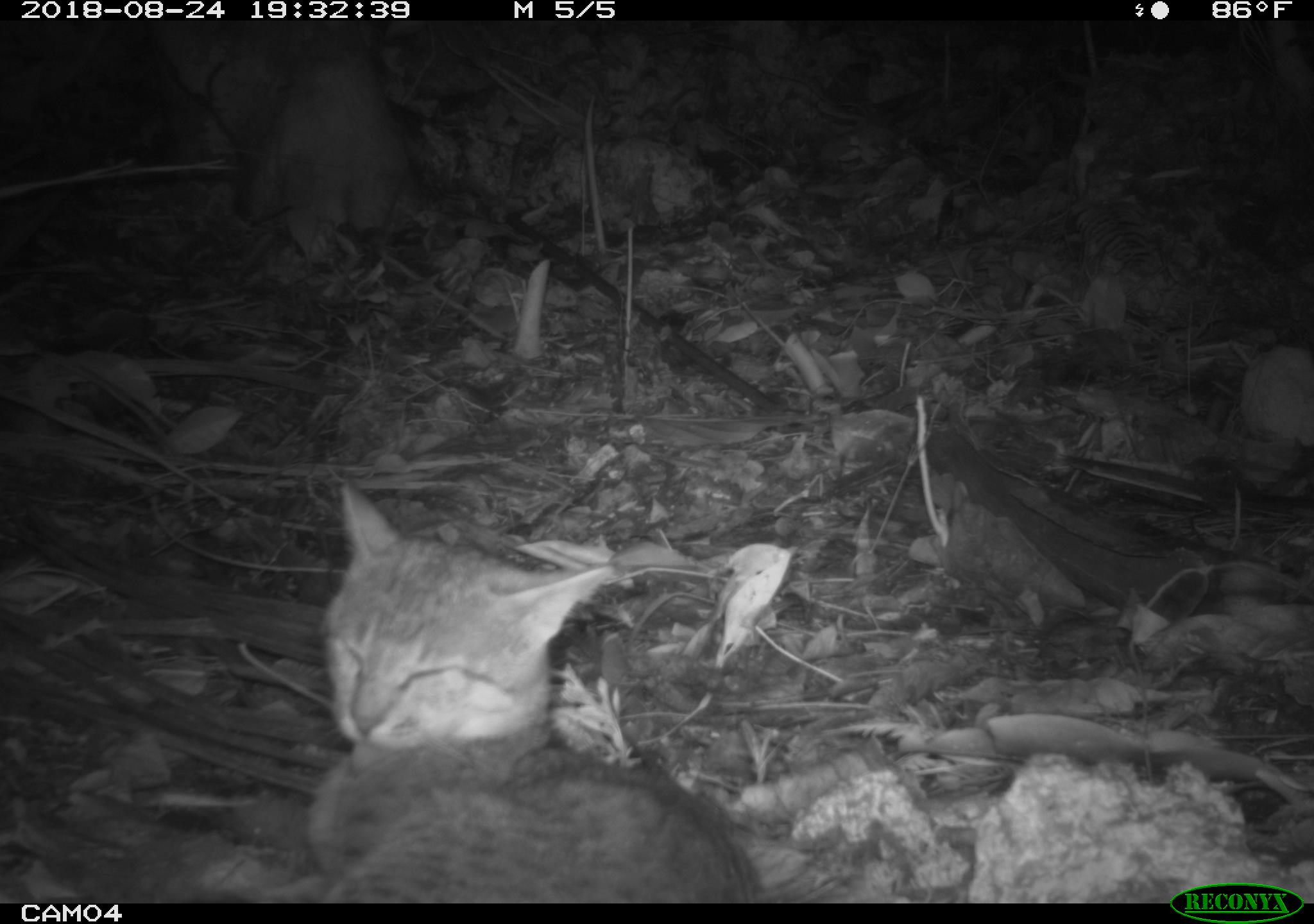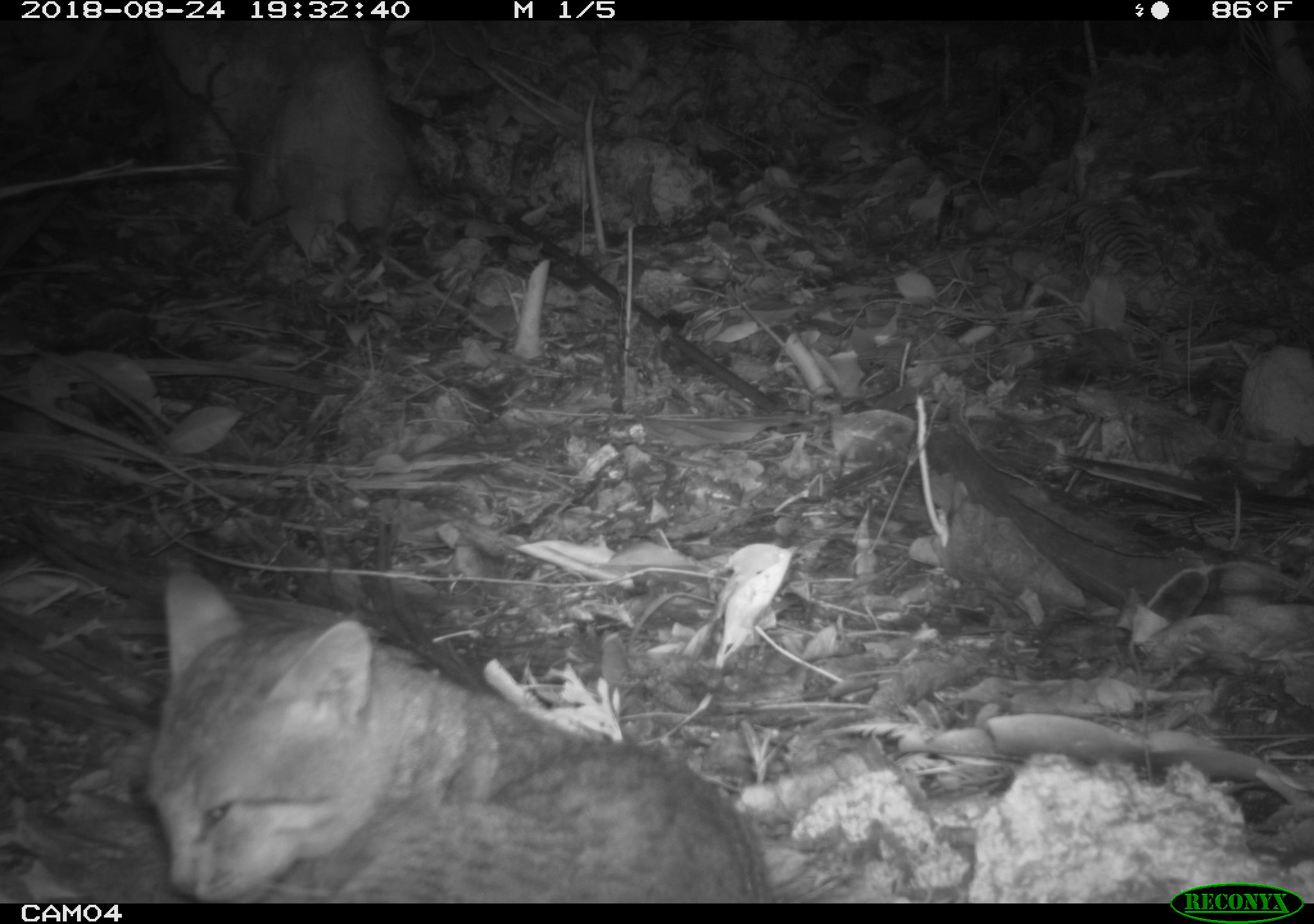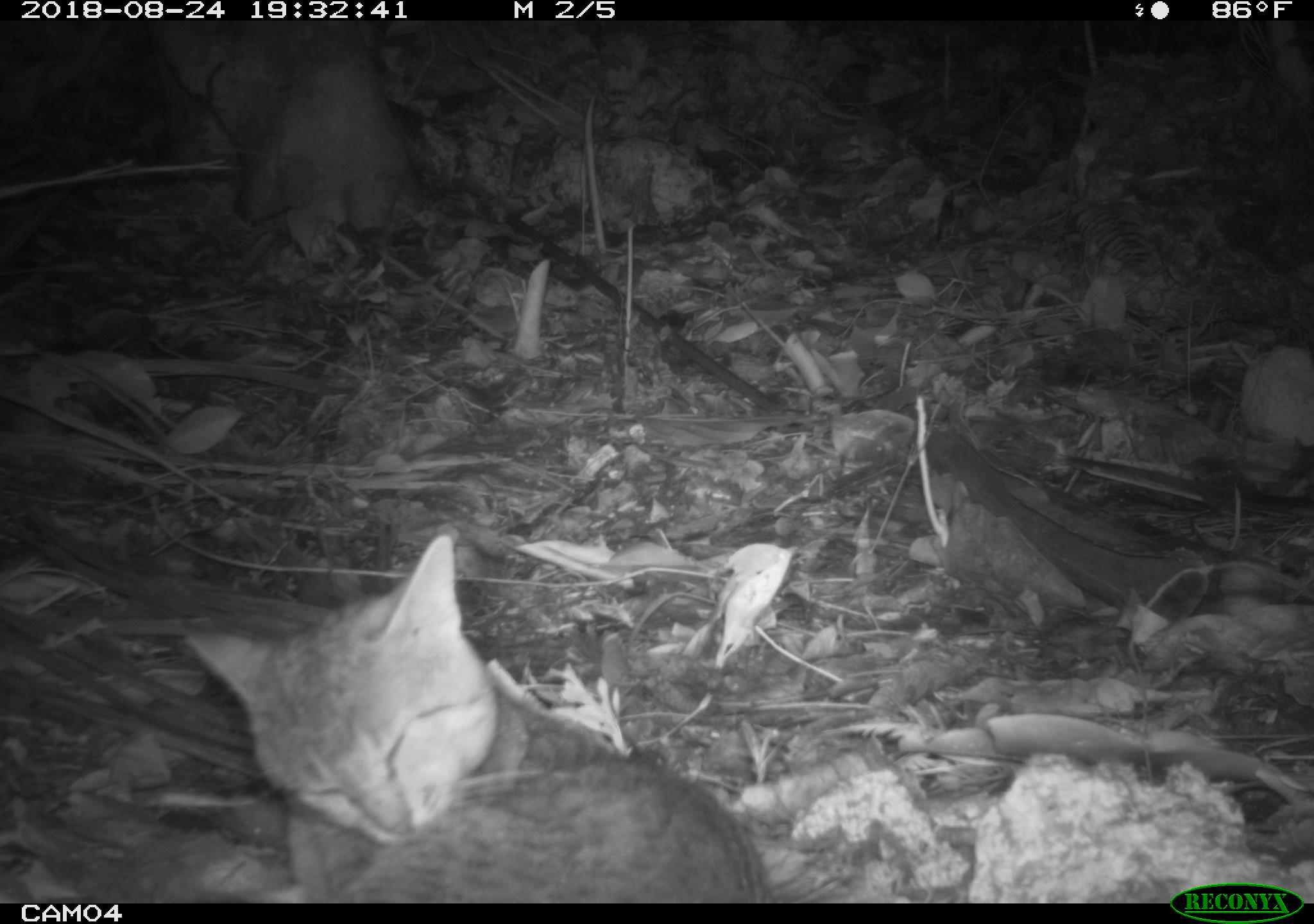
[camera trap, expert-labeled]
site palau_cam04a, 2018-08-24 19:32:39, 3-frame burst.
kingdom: Animalia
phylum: Chordata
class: Mammalia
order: Carnivora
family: Felidae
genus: Felis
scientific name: Felis catus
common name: cat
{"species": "cat (Felis catus)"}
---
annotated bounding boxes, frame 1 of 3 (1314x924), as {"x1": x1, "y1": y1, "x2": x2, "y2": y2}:
cat: {"x1": 297, "y1": 476, "x2": 758, "y2": 905}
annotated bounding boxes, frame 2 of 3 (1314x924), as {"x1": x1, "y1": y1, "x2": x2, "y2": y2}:
cat: {"x1": 128, "y1": 556, "x2": 779, "y2": 895}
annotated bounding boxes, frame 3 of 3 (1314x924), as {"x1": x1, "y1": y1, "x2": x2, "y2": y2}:
cat: {"x1": 172, "y1": 531, "x2": 780, "y2": 903}